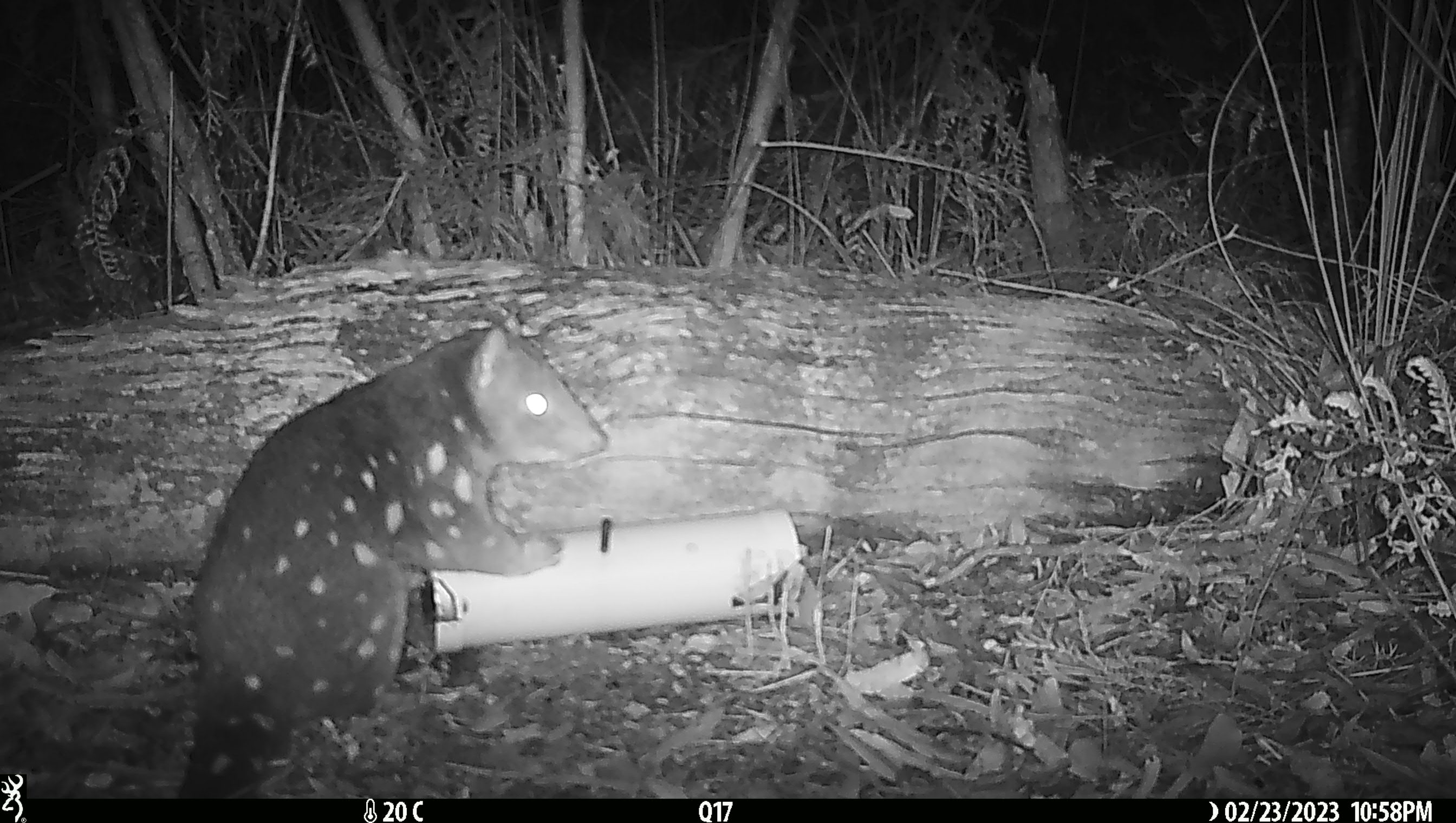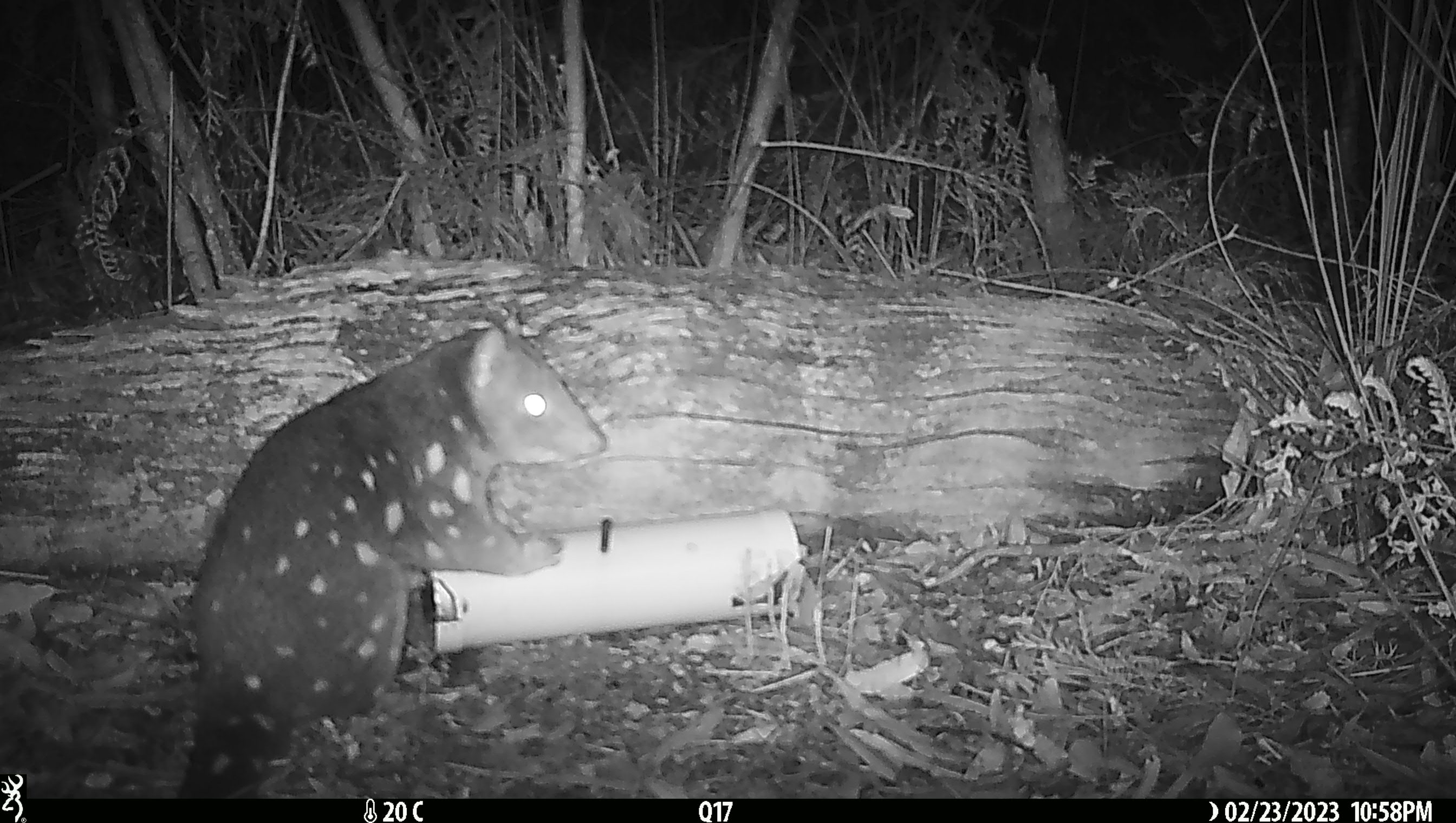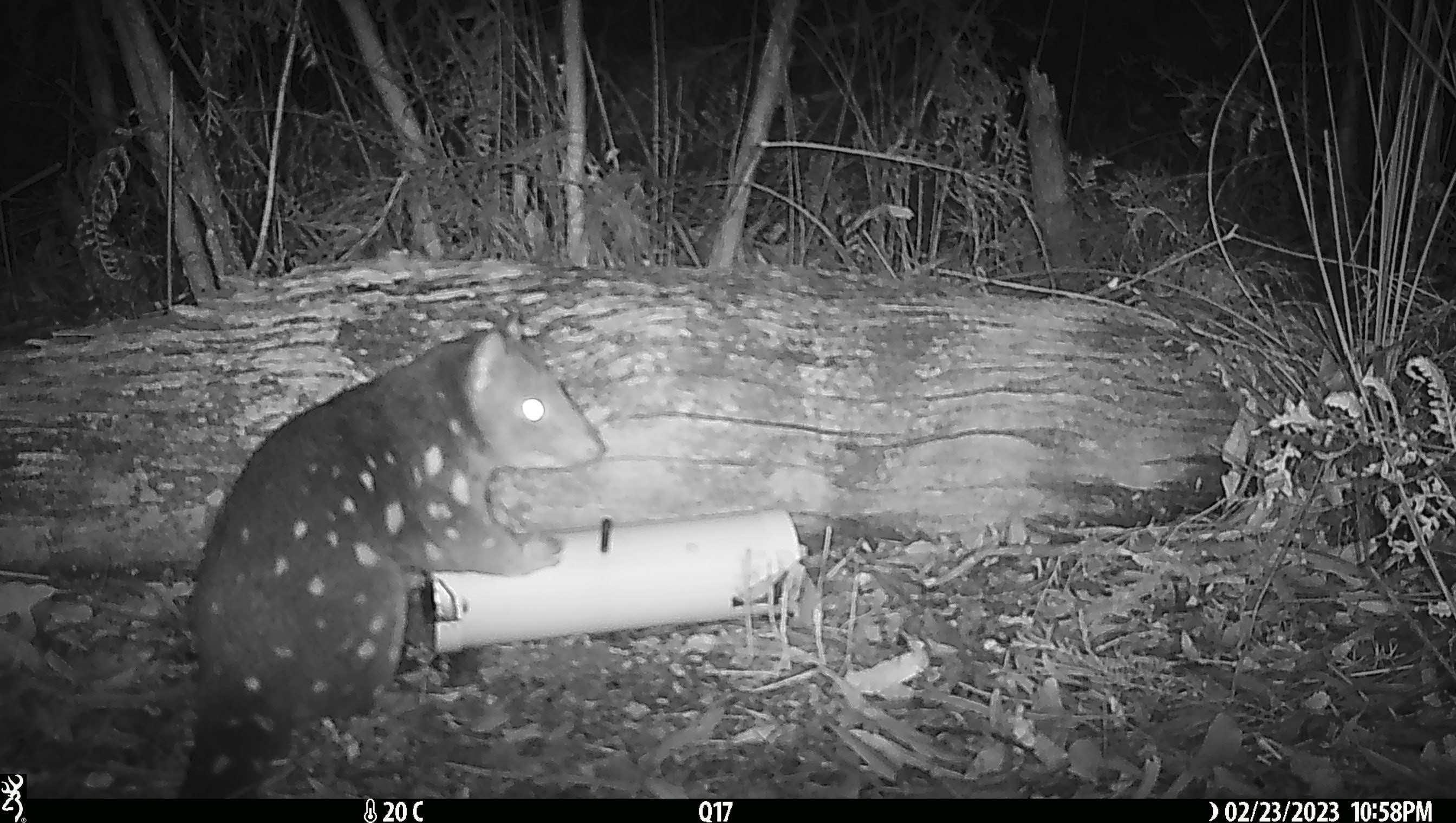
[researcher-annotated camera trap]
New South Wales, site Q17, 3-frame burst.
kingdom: Animalia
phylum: Chordata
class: Mammalia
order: Dasyuromorphia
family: Dasyuridae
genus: Dasyurus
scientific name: Dasyurus maculatus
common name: spotted-tailed quoll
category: quoll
Quoll (spotted-tailed quoll) (Dasyurus maculatus).